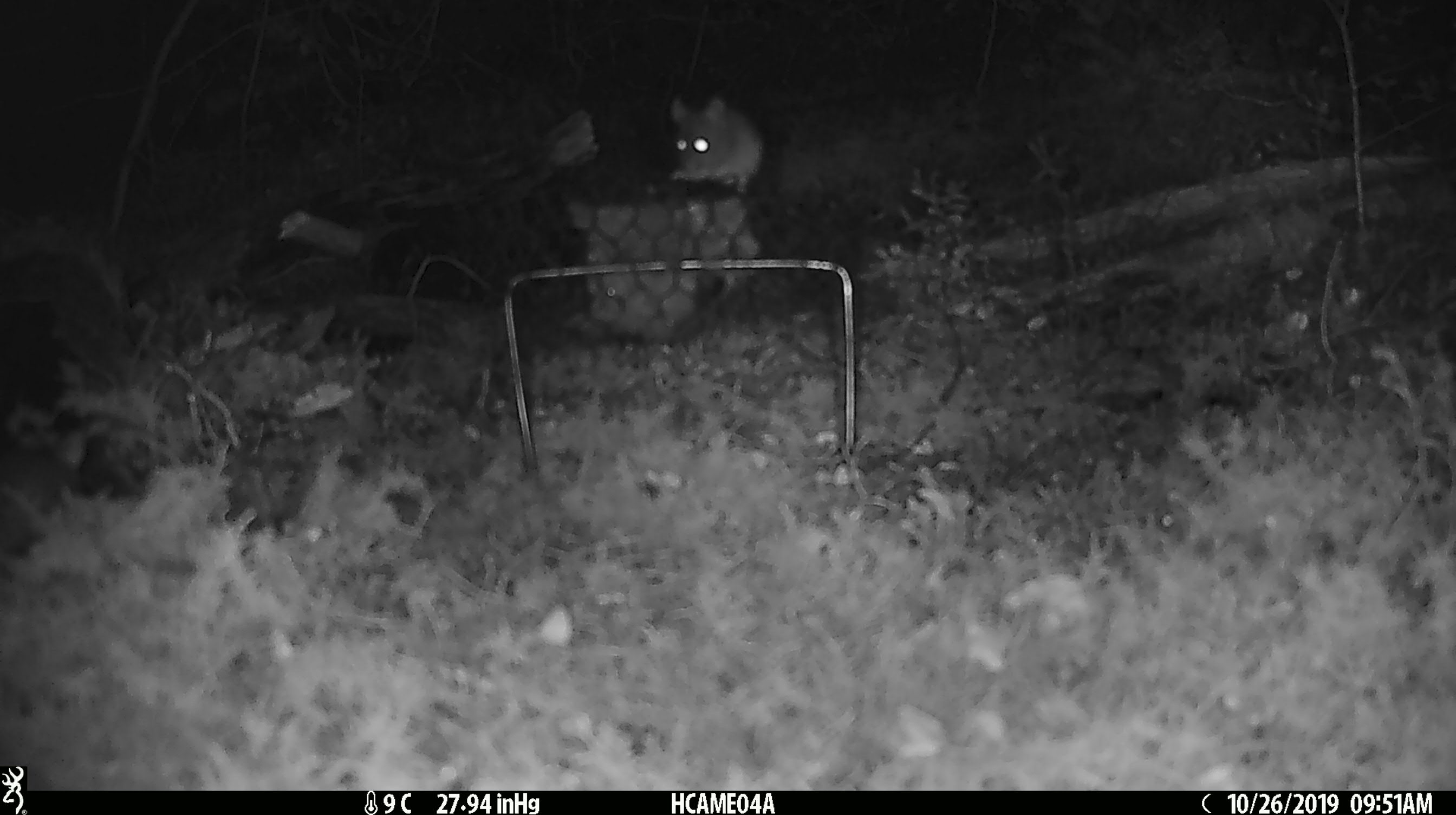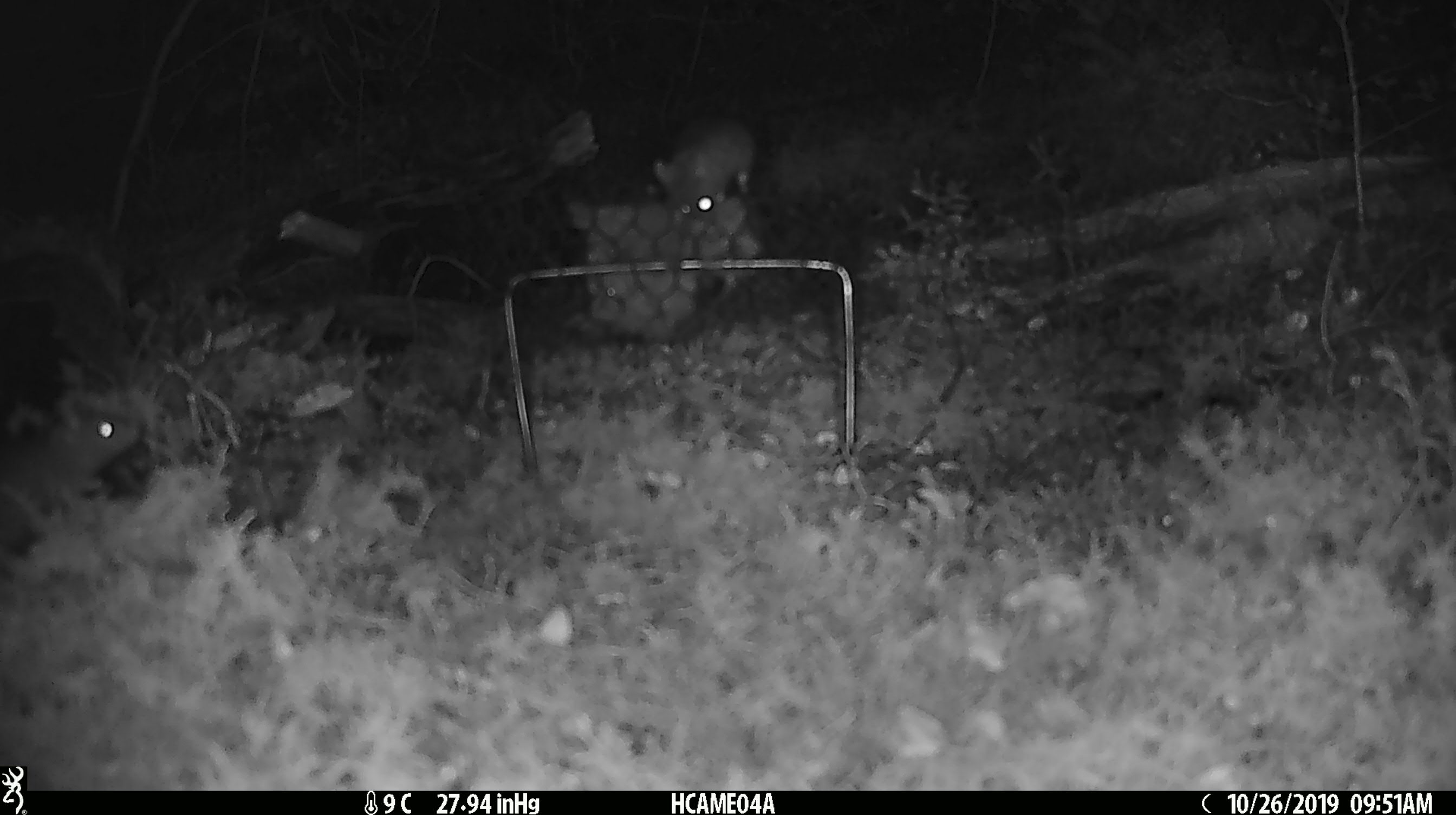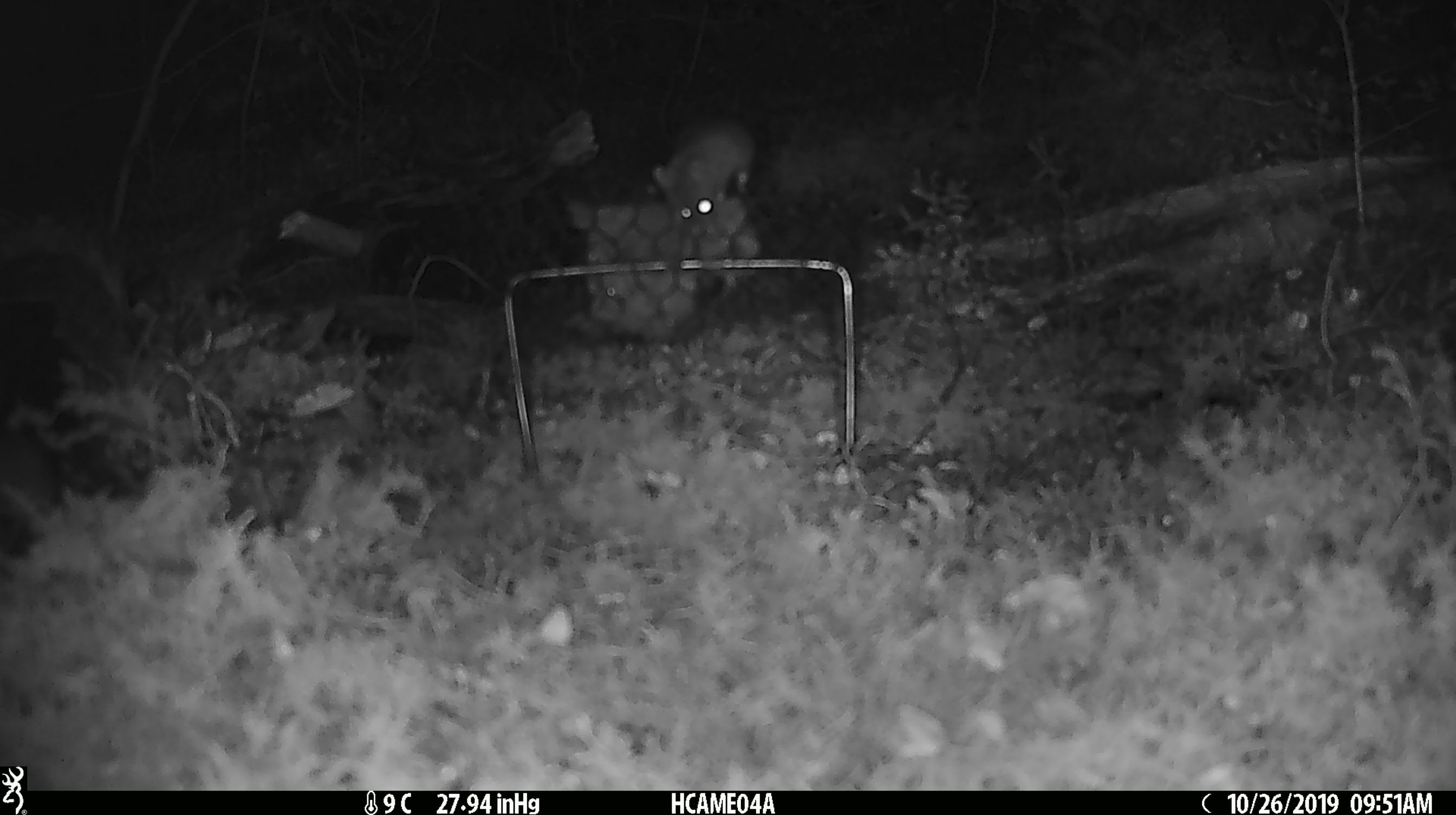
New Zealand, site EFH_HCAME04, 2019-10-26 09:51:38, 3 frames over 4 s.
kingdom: Animalia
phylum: Chordata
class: Mammalia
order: Rodentia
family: Muridae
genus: Mus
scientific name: Mus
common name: mouse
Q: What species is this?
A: Mouse (Mus).